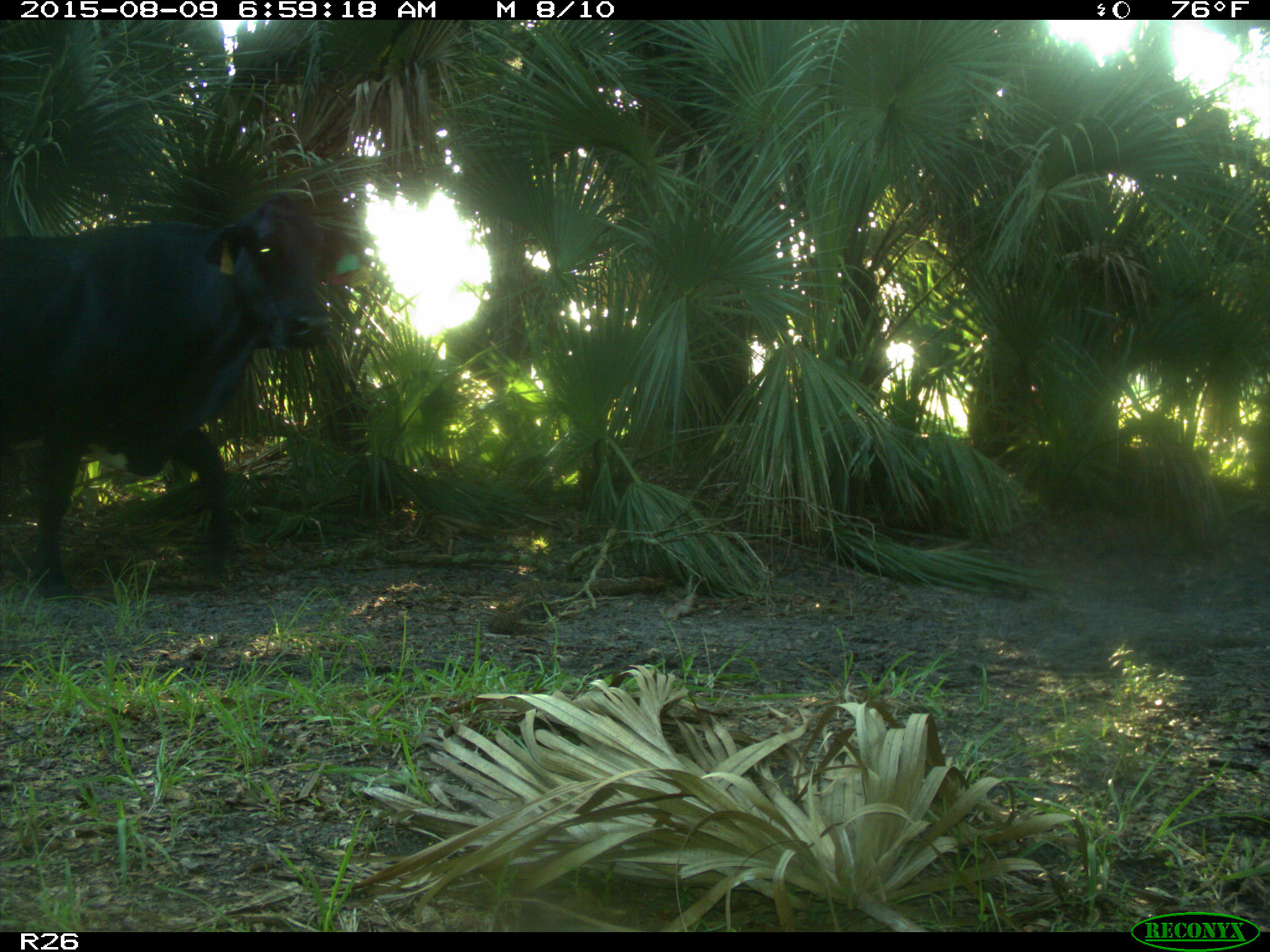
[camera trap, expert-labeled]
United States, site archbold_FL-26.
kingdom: Animalia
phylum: Chordata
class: Mammalia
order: Artiodactyla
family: Bovidae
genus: Bos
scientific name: Bos taurus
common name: domestic cow